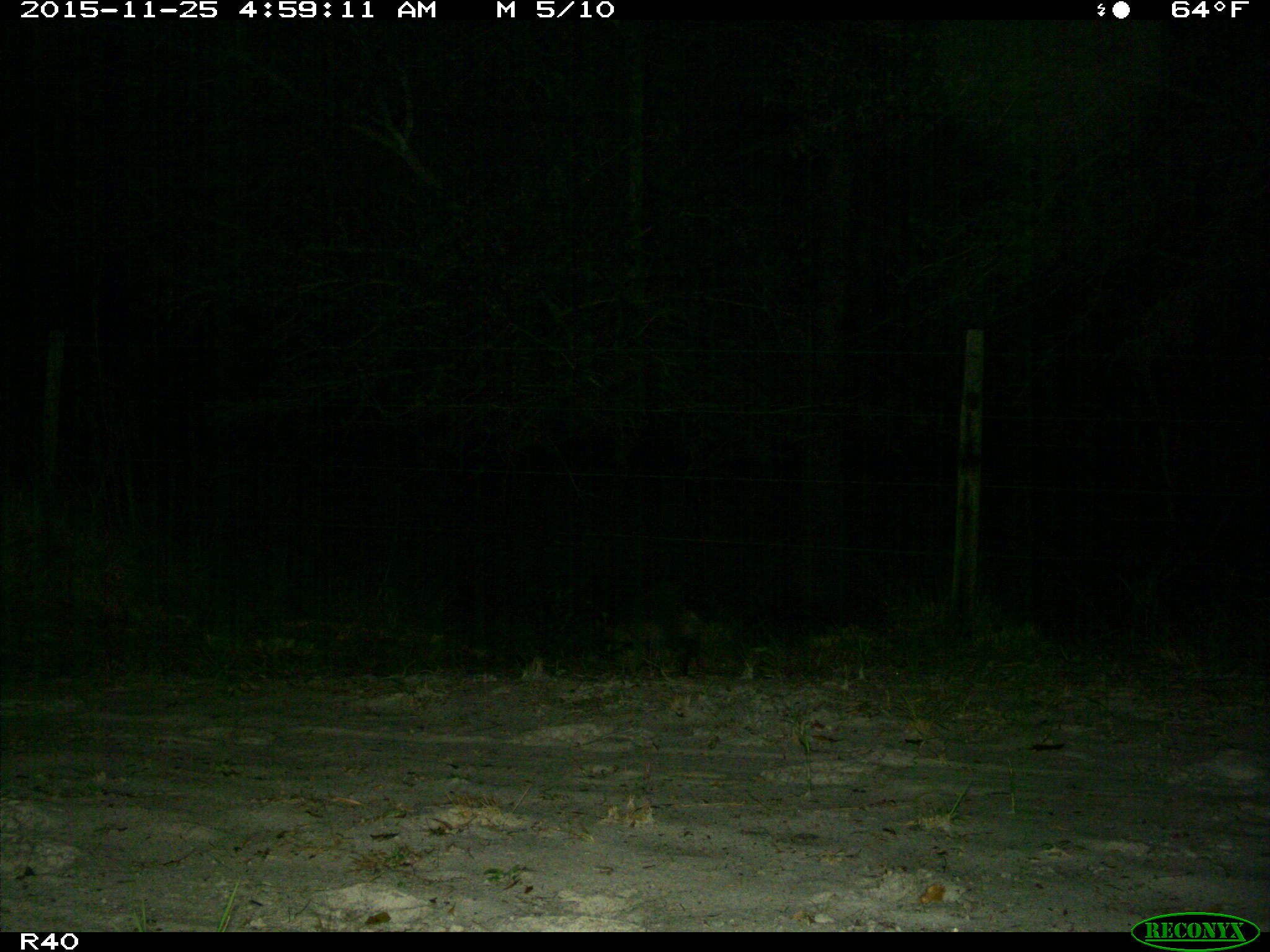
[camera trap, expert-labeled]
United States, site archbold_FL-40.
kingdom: Animalia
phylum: Chordata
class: Mammalia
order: Carnivora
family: Procyonidae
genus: Procyon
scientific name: Procyon lotor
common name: common raccoon